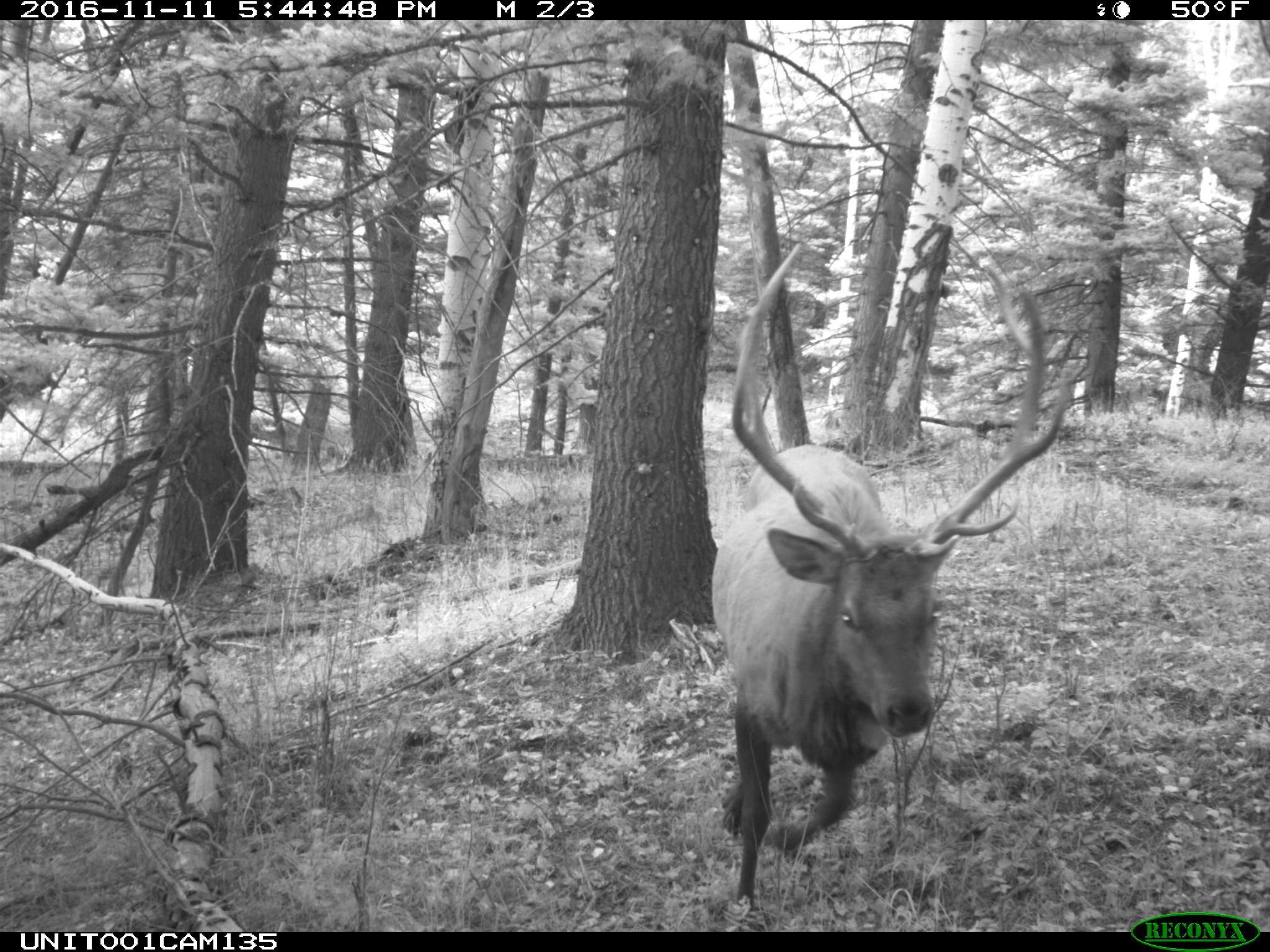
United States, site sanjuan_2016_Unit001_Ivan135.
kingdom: Animalia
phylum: Chordata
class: Mammalia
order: Artiodactyla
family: Cervidae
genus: Cervus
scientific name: Cervus elaphus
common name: red deer